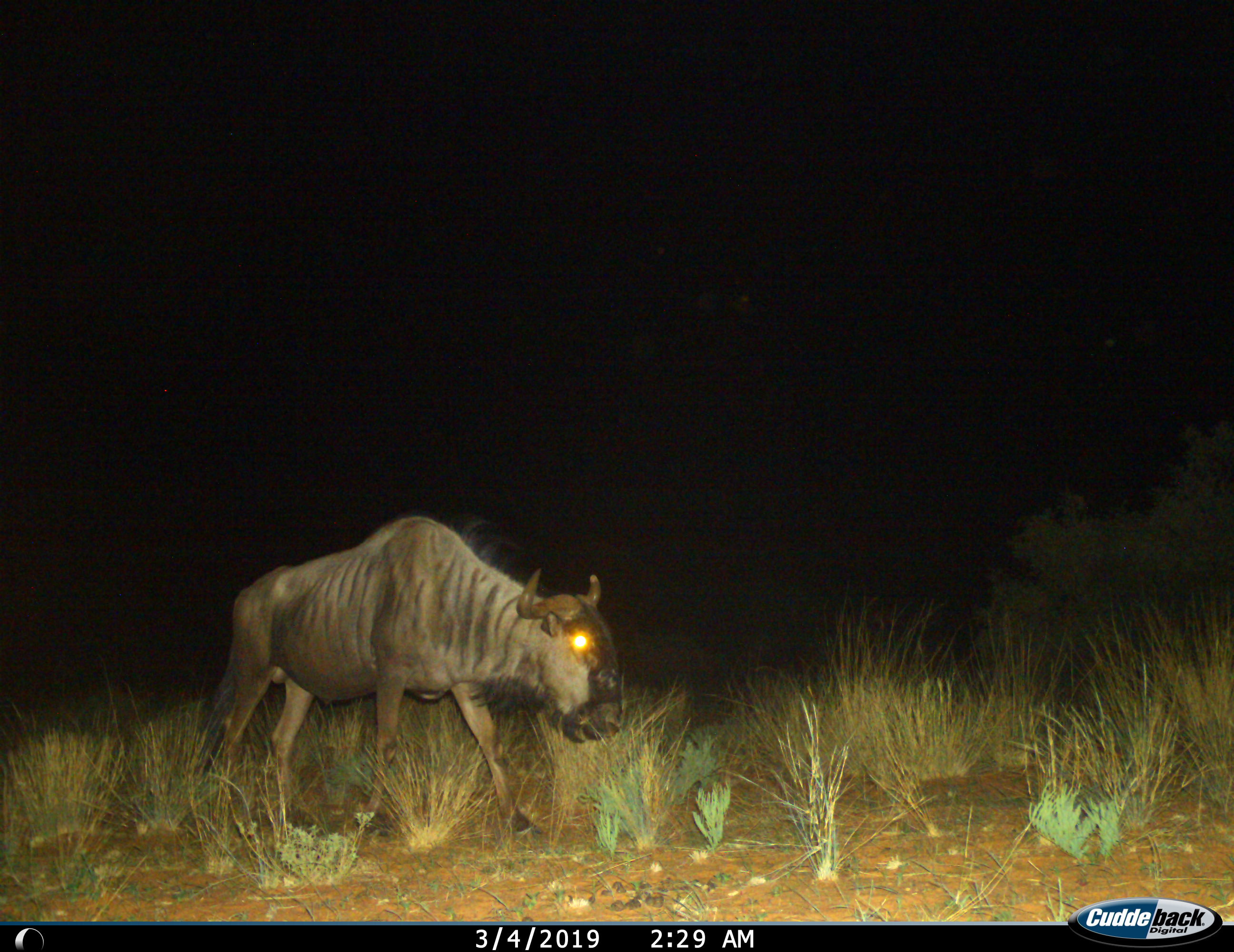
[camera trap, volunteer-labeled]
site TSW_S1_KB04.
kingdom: Animalia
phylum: Chordata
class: Mammalia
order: Artiodactyla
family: Bovidae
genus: Connochaetes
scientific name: Connochaetes taurinus taurinus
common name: blue wildebeest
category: wildebeestblue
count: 1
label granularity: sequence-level